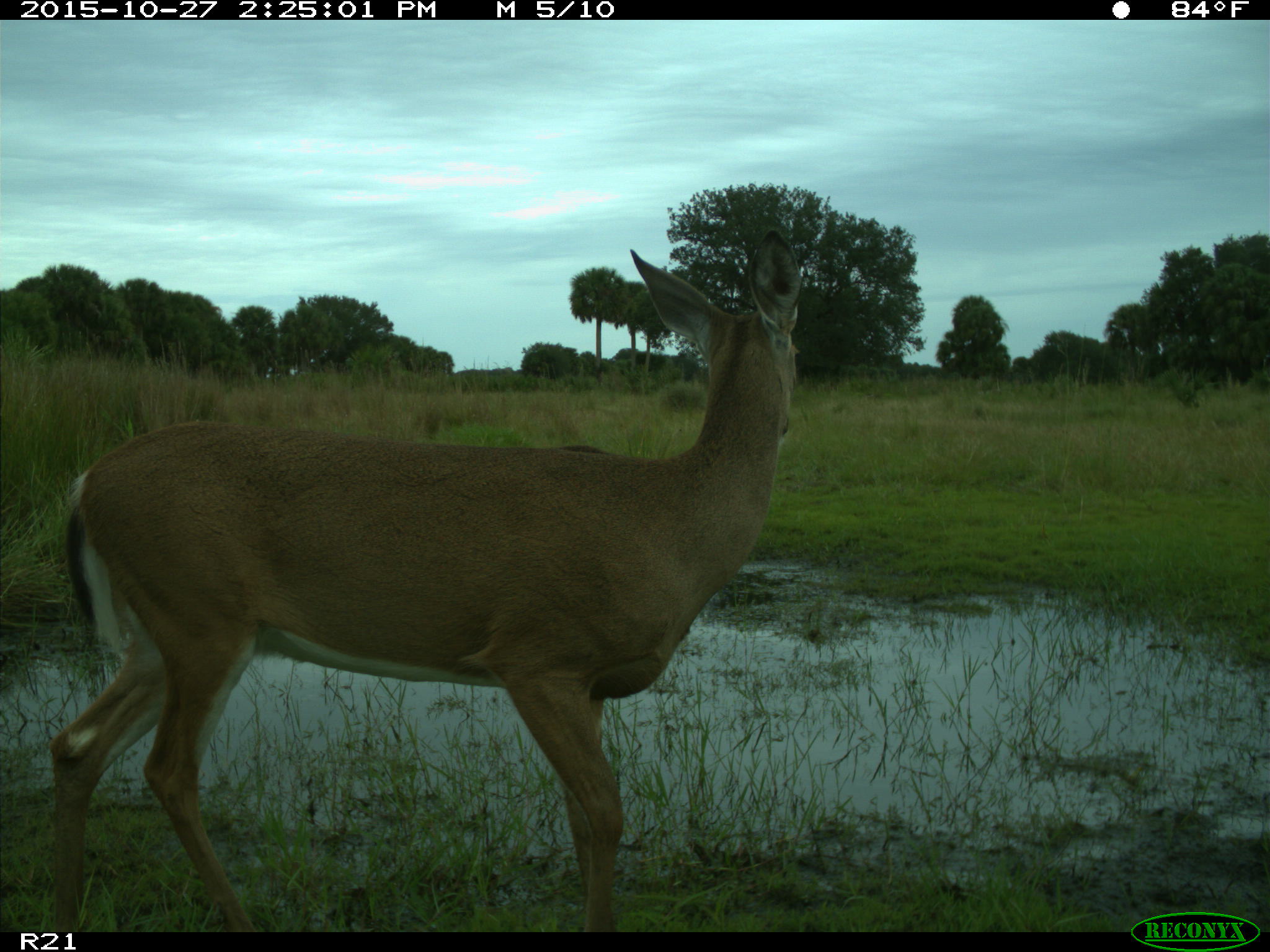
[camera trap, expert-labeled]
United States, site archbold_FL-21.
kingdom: Animalia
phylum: Chordata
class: Mammalia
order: Artiodactyla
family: Cervidae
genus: Odocoileus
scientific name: Odocoileus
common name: deer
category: unidentified deer